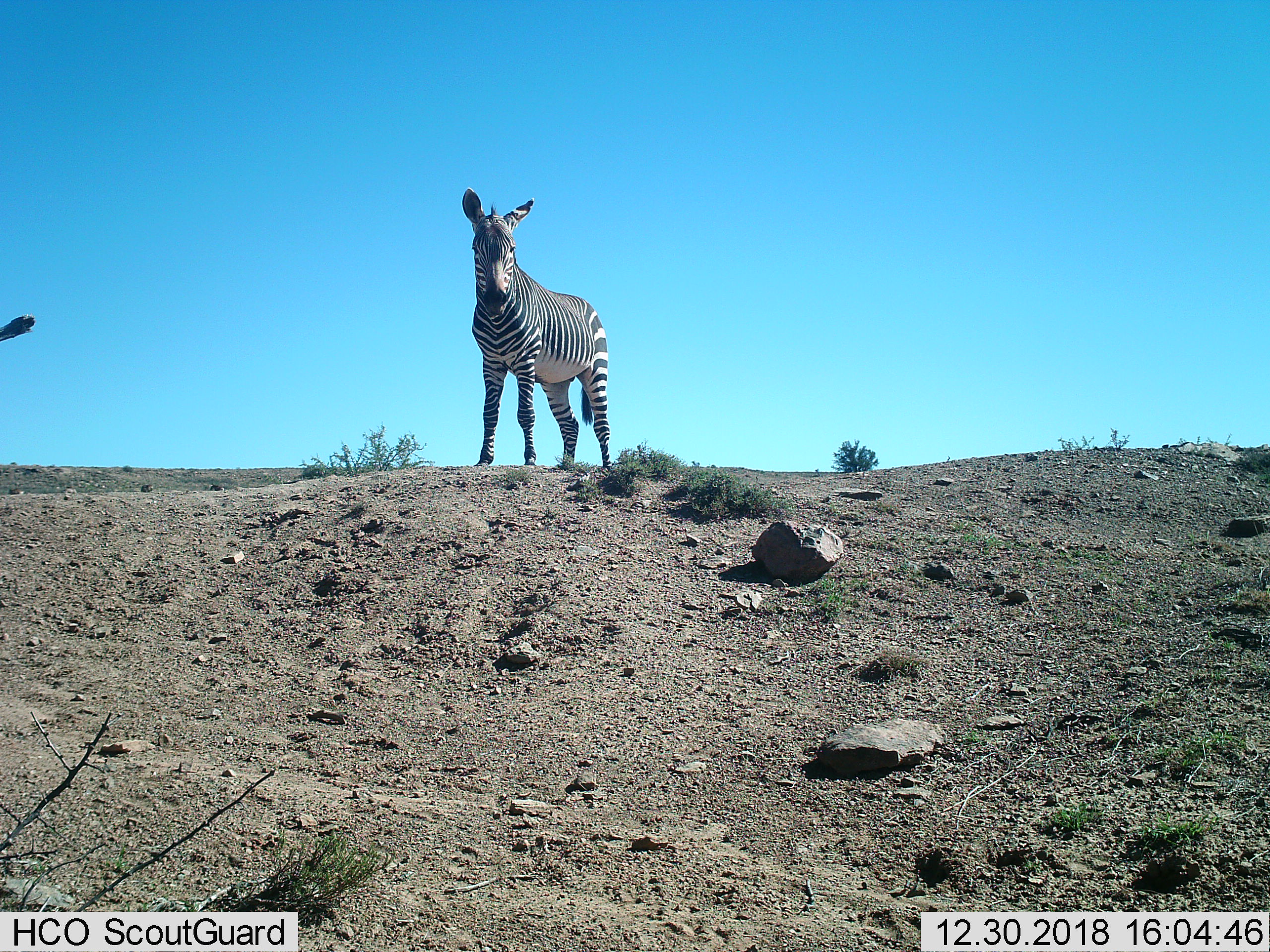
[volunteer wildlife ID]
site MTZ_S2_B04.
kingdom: Animalia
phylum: Chordata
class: Mammalia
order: Perissodactyla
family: Equidae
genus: Equus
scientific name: Equus zebra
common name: mountain zebra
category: zebramountain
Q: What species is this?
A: Zebramountain (mountain zebra) (Equus zebra).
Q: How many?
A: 1.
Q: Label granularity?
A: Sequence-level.